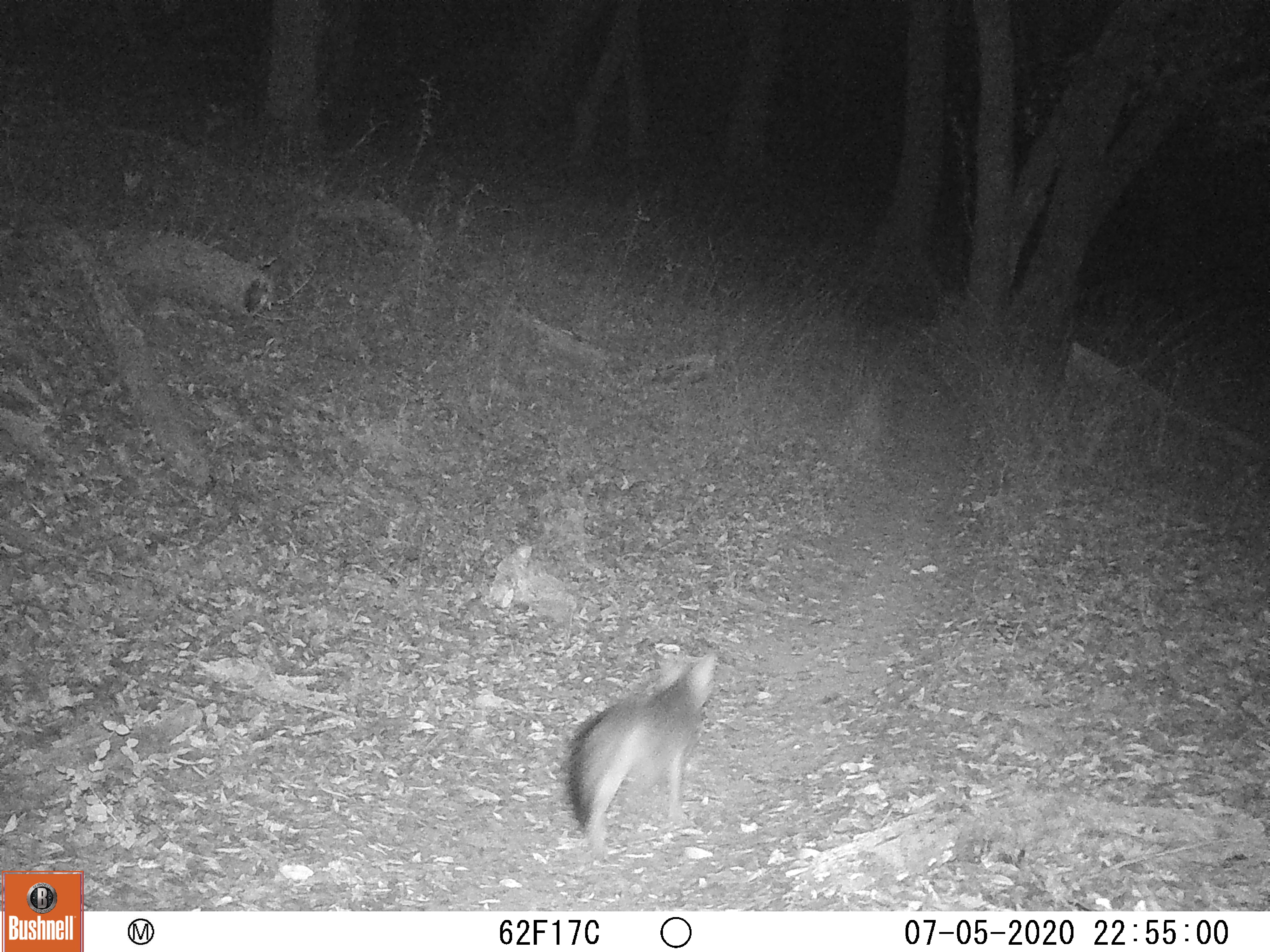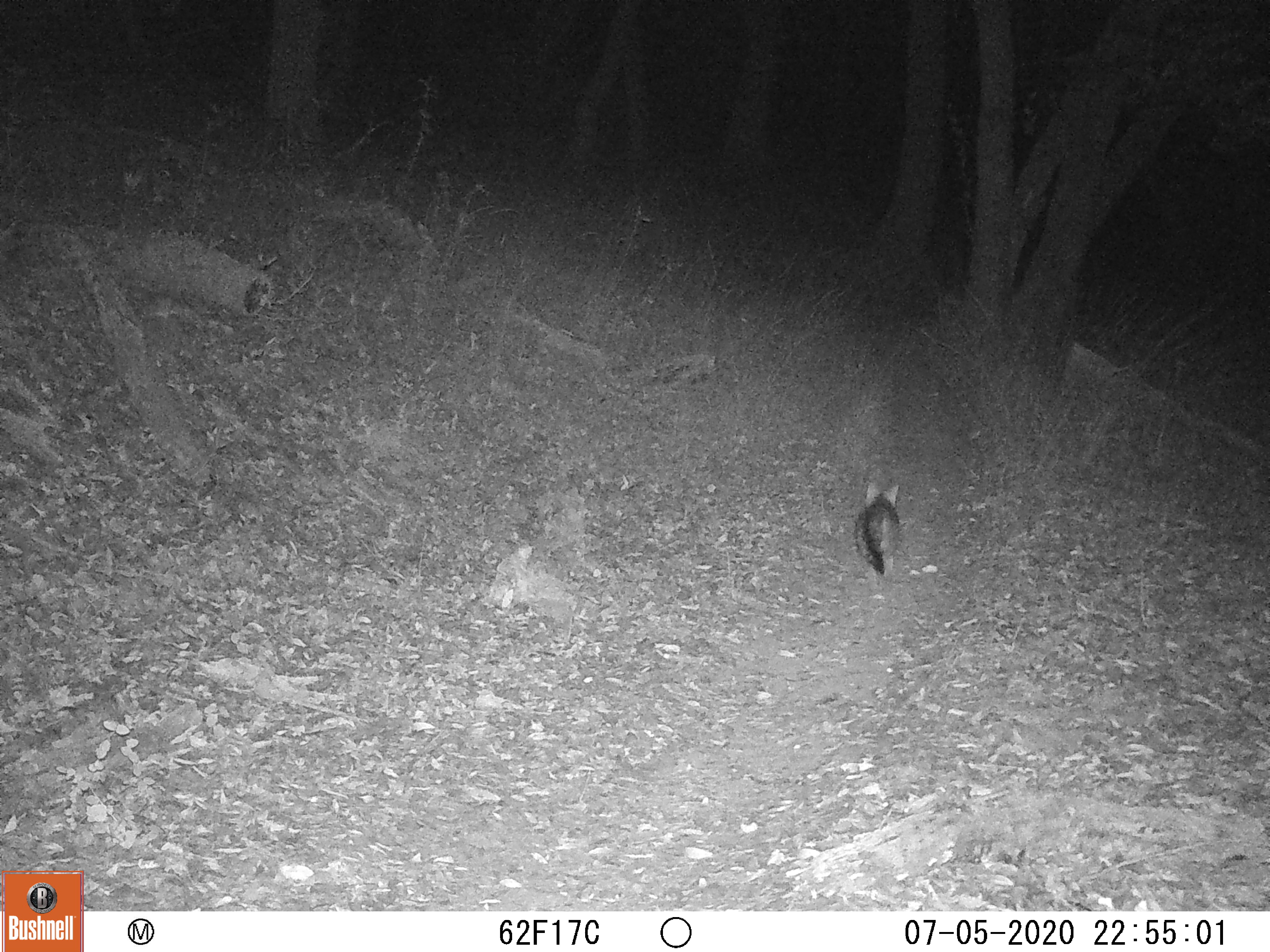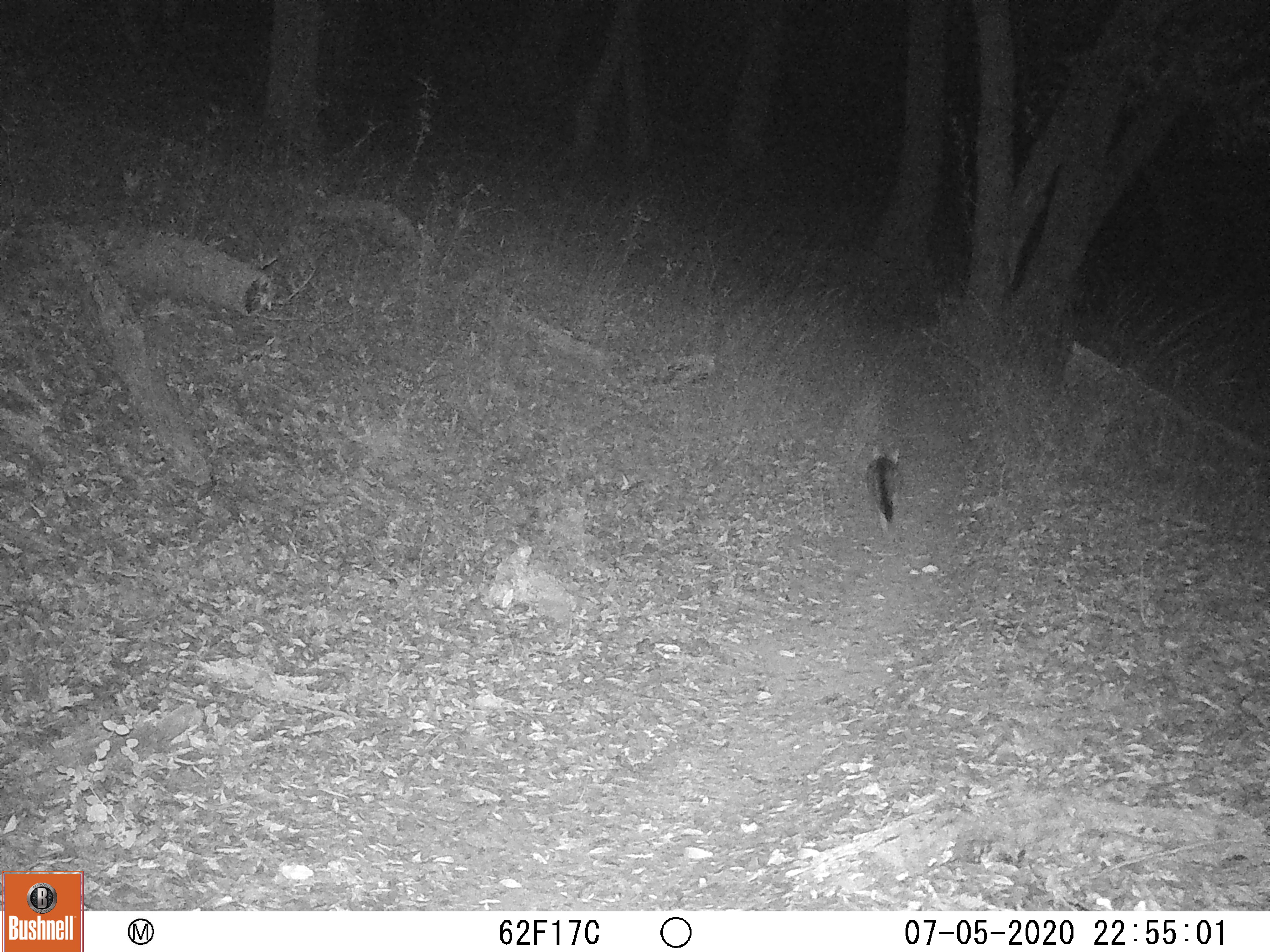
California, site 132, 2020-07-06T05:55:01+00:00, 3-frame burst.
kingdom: Animalia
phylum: Chordata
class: Mammalia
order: Carnivora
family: Canidae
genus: Urocyon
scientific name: Urocyon cinereoargenteus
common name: gray fox